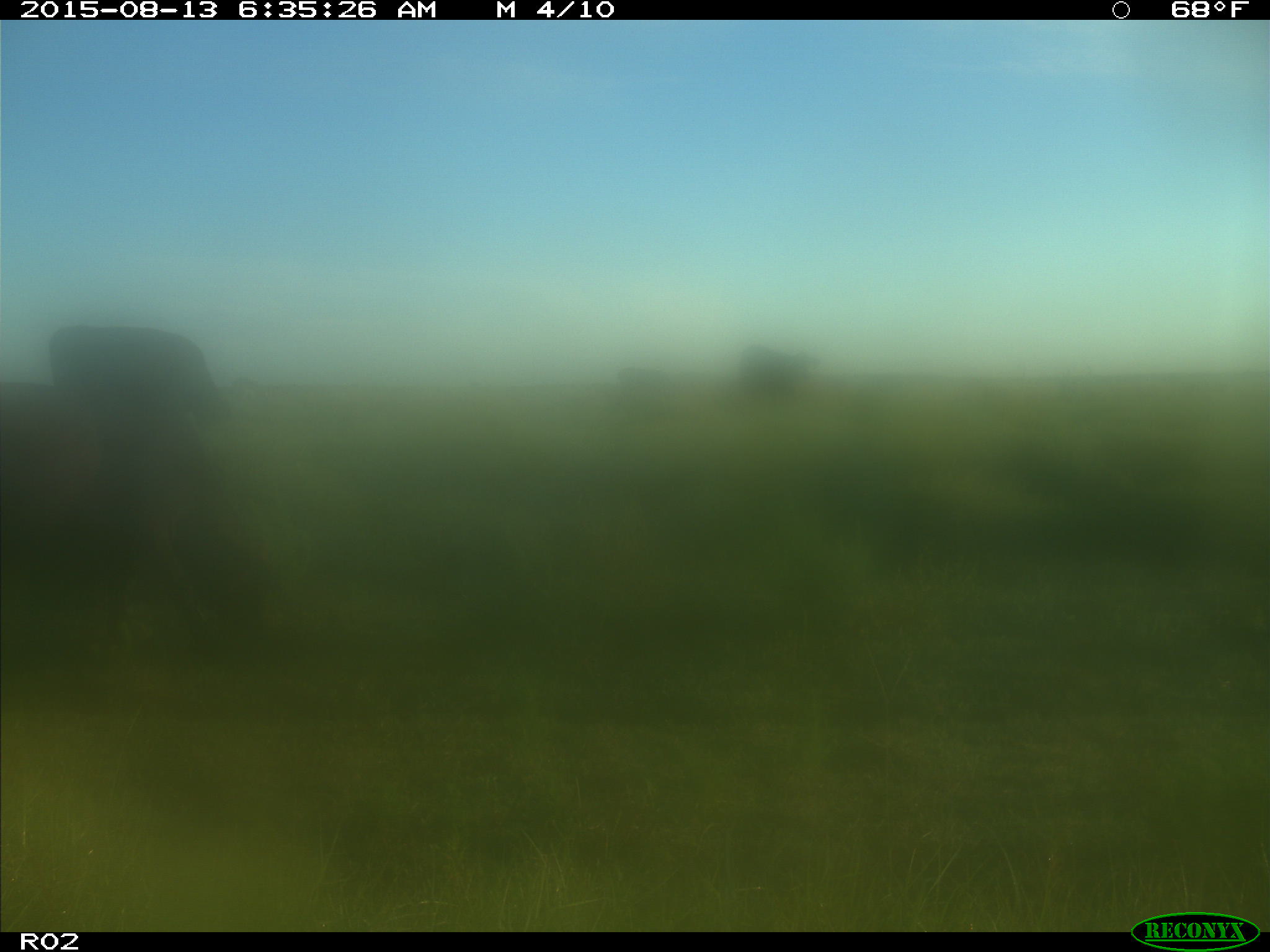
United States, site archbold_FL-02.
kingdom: Animalia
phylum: Chordata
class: Mammalia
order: Artiodactyla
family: Bovidae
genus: Bos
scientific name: Bos taurus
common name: domestic cow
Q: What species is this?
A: Bos taurus (domestic cow).